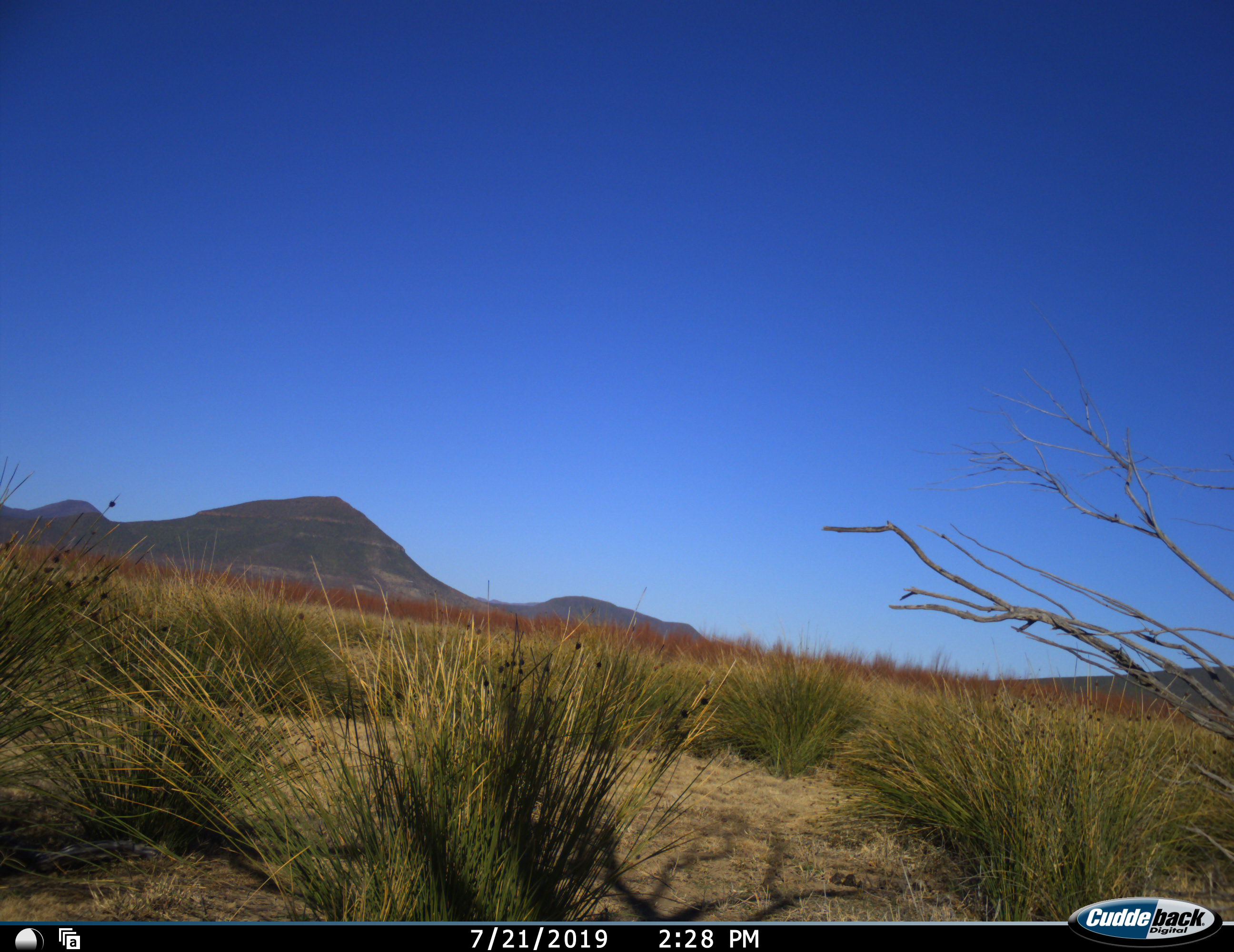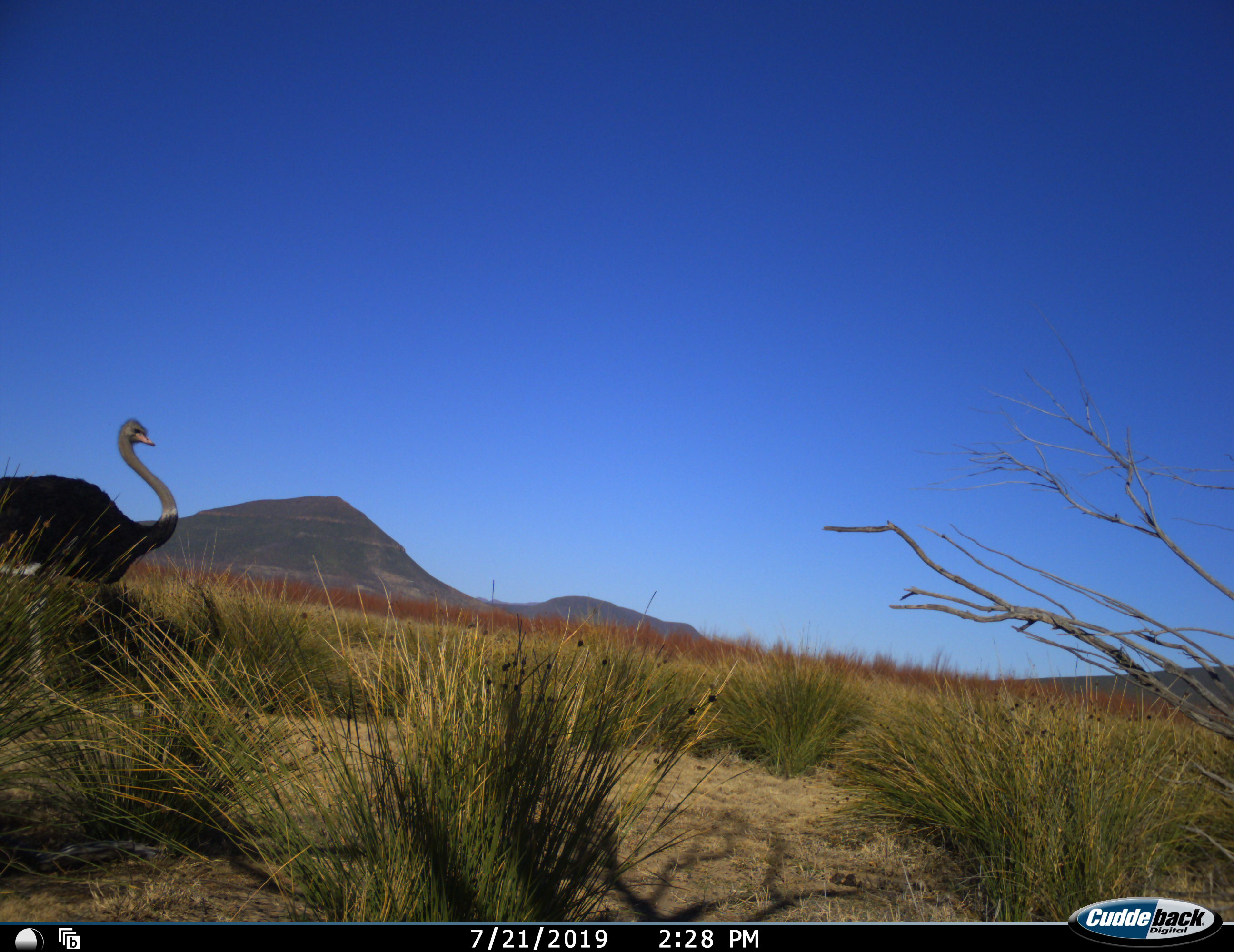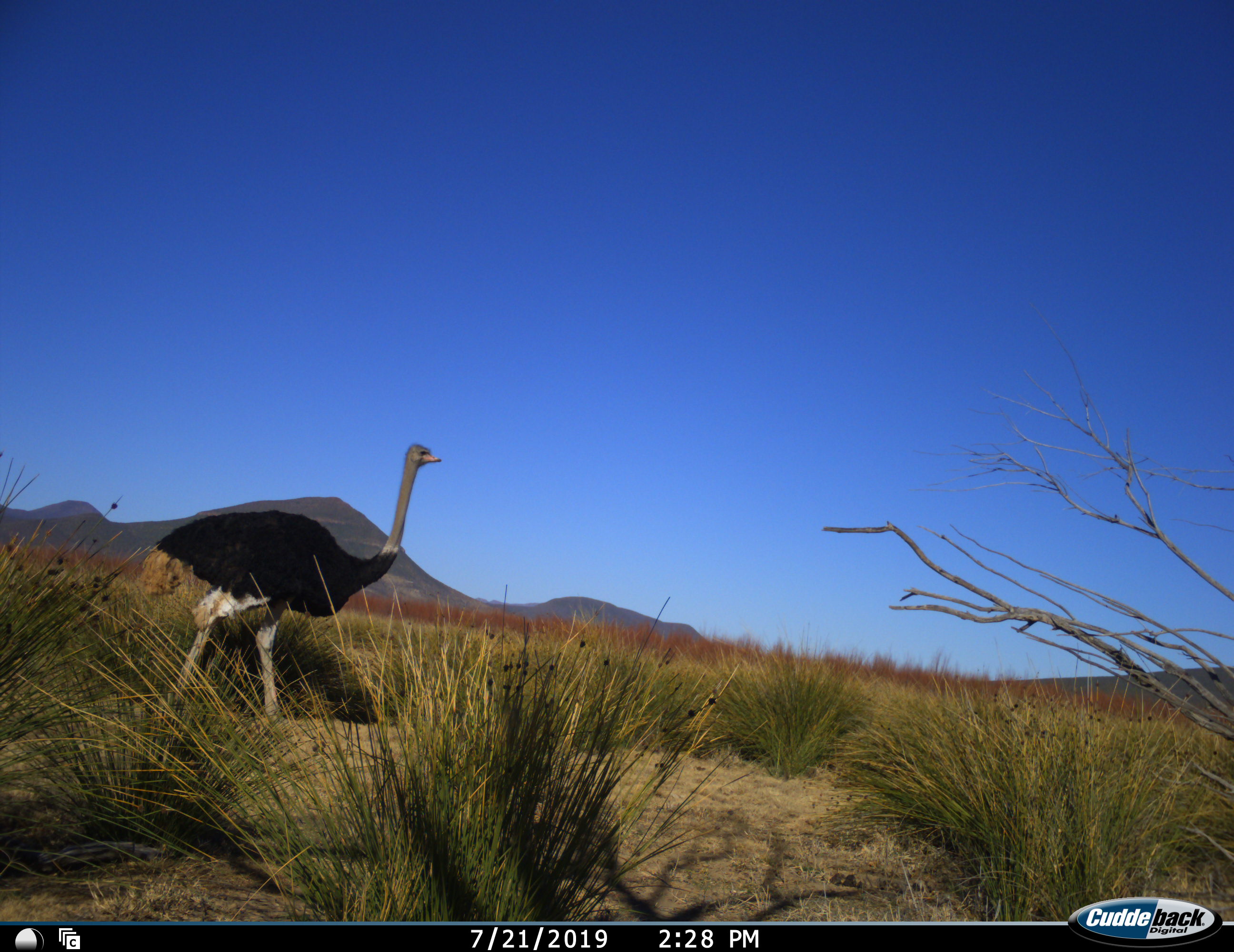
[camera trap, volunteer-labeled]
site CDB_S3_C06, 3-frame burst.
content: unidentified animal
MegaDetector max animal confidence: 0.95